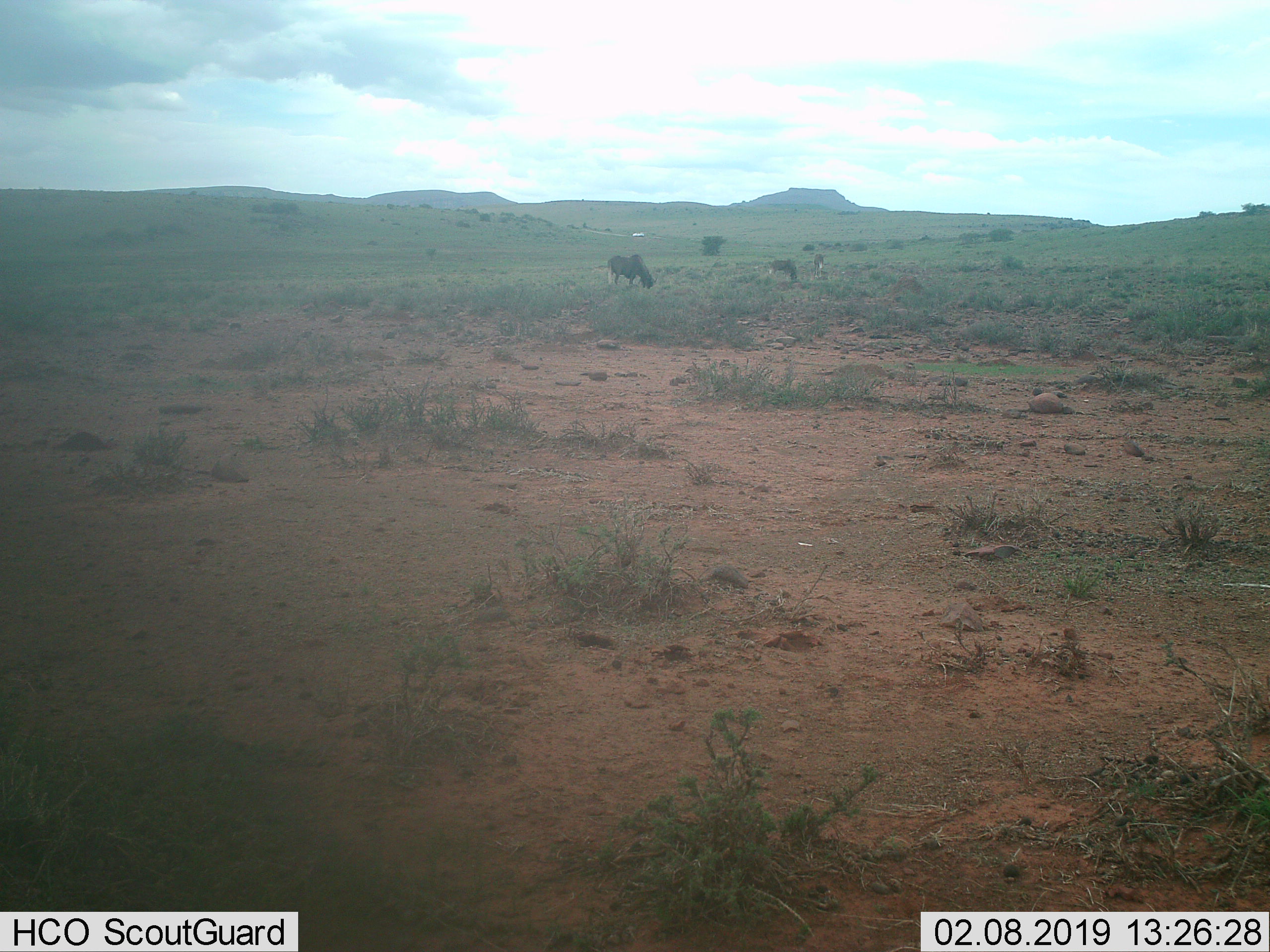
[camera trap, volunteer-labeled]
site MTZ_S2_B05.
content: unidentified animal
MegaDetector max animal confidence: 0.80